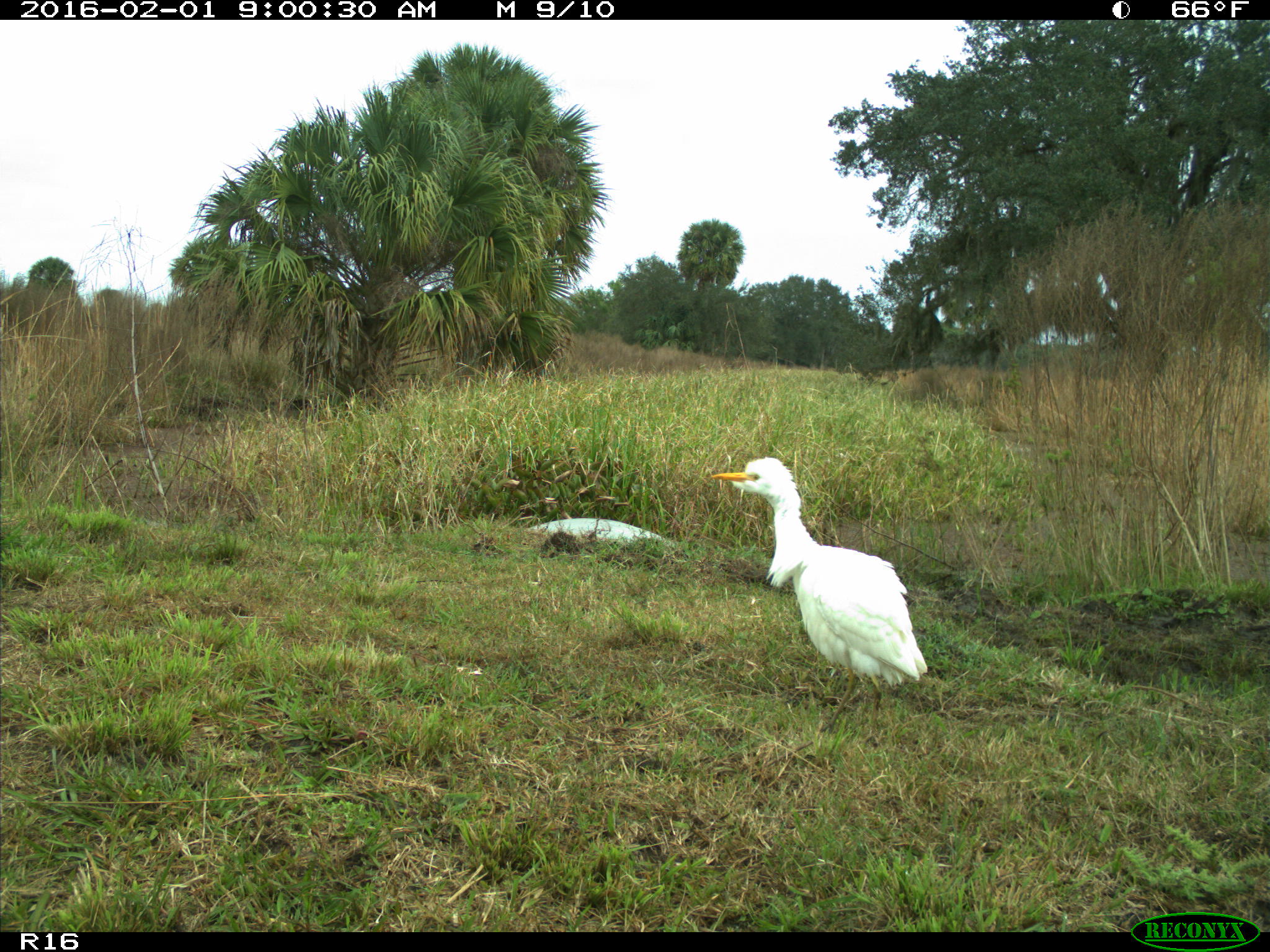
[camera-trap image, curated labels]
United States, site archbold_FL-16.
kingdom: Animalia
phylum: Chordata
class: Aves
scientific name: Aves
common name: birds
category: unidentified bird